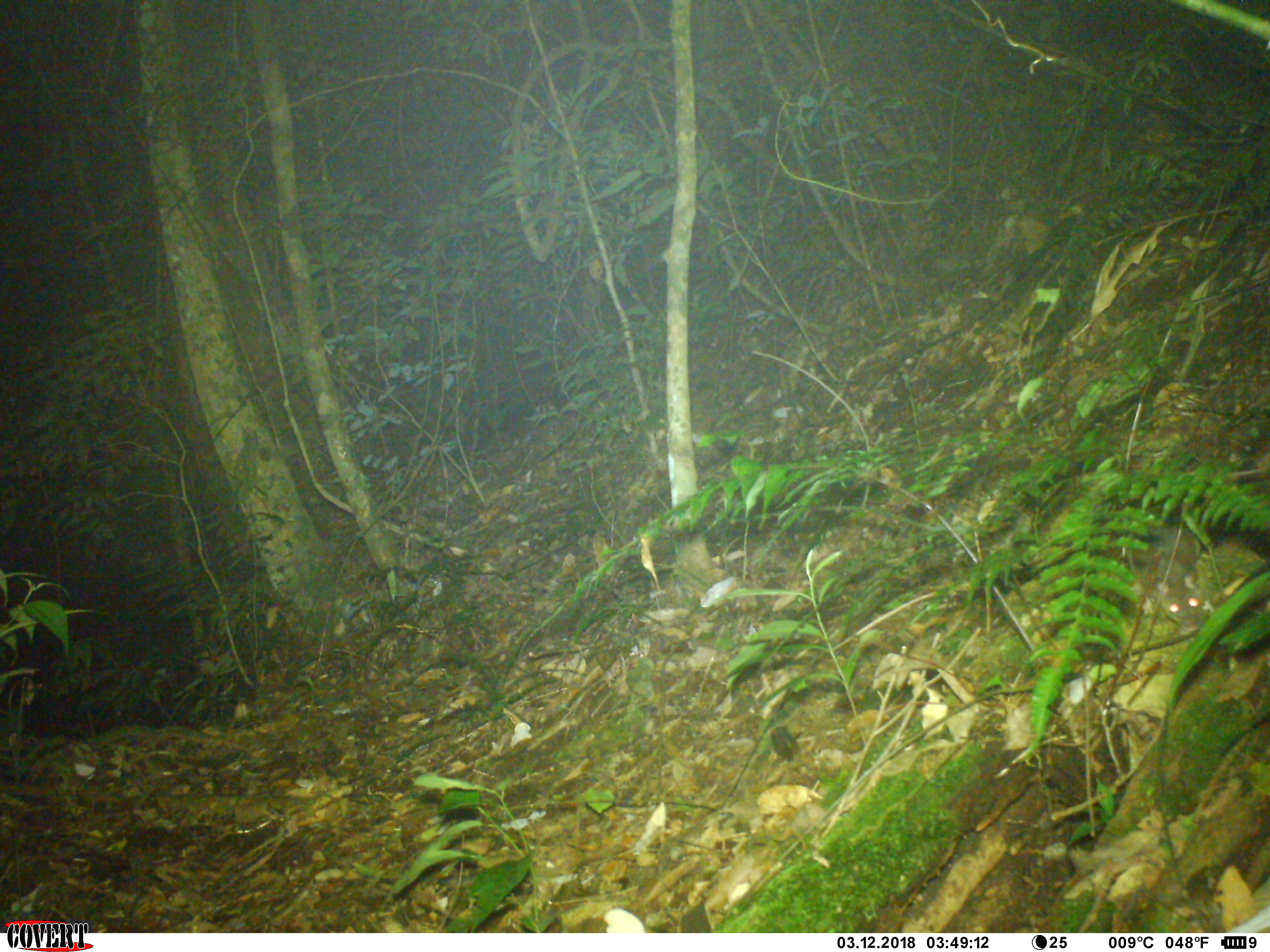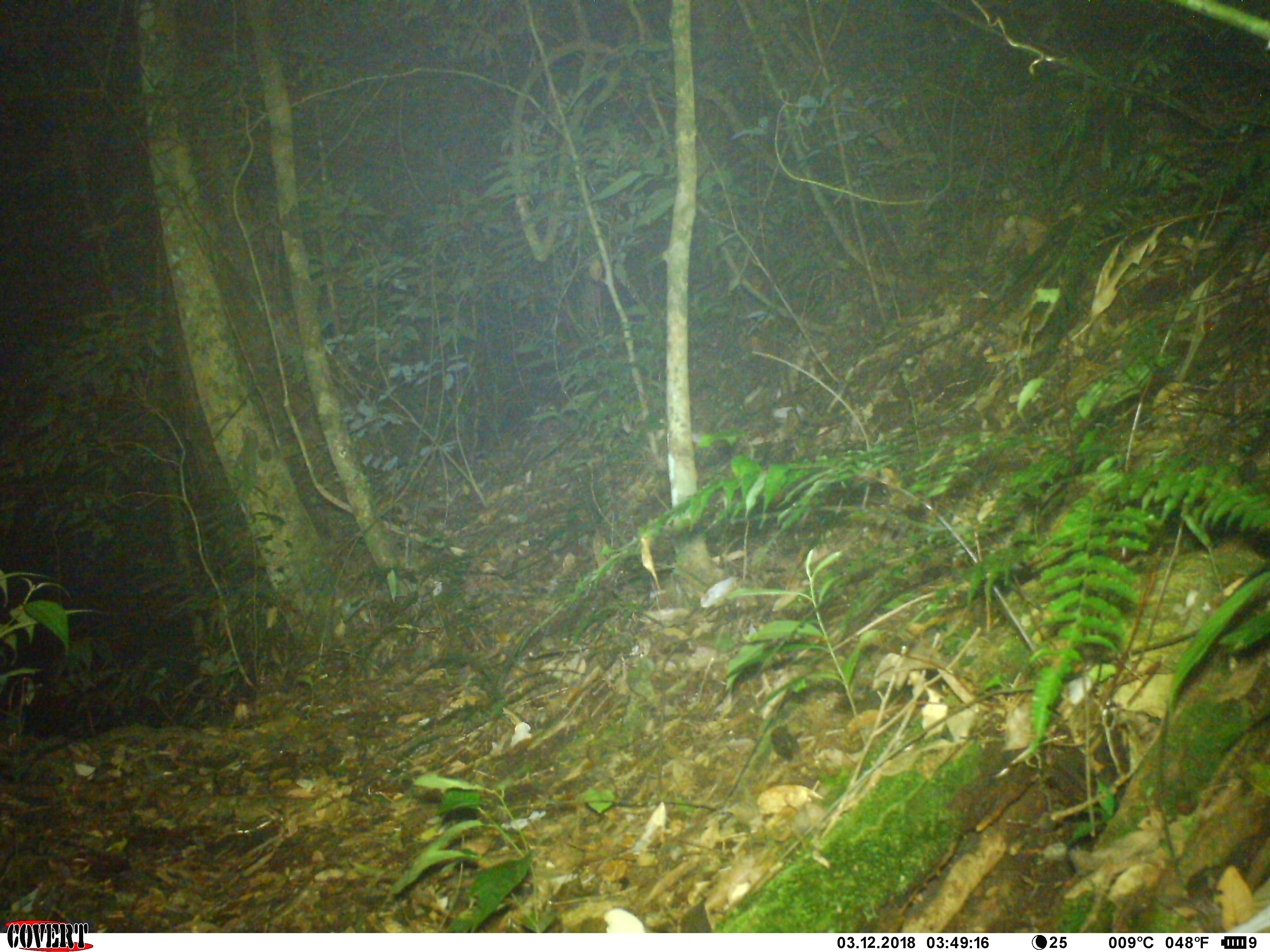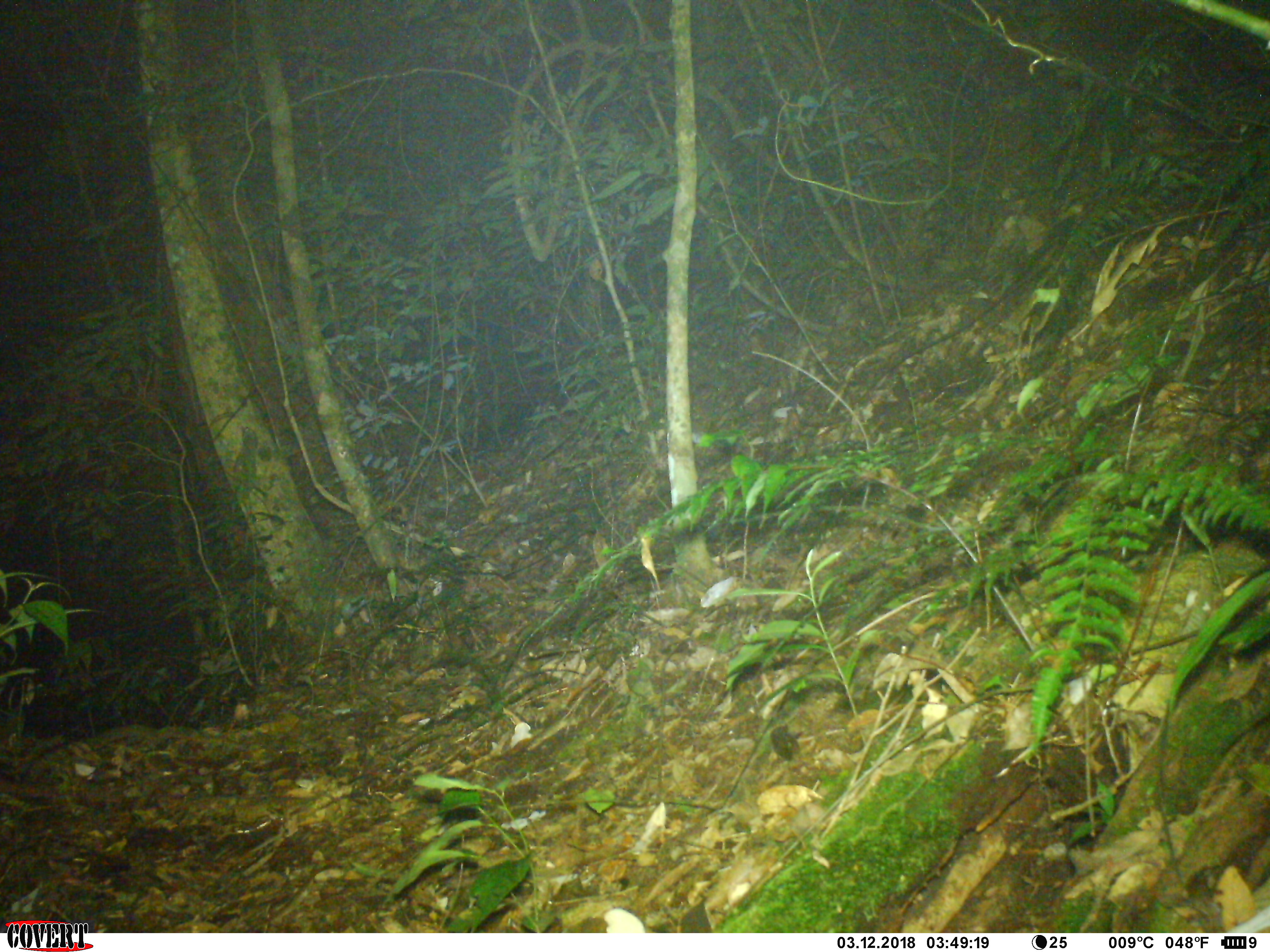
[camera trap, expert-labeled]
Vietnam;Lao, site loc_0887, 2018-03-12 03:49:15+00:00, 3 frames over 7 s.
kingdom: Animalia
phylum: Chordata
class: Mammalia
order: Rodentia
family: Muridae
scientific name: Muridae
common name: old-world mice and rats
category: unidentified murid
Unidentified murid (old-world mice and rats) (Muridae). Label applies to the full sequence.